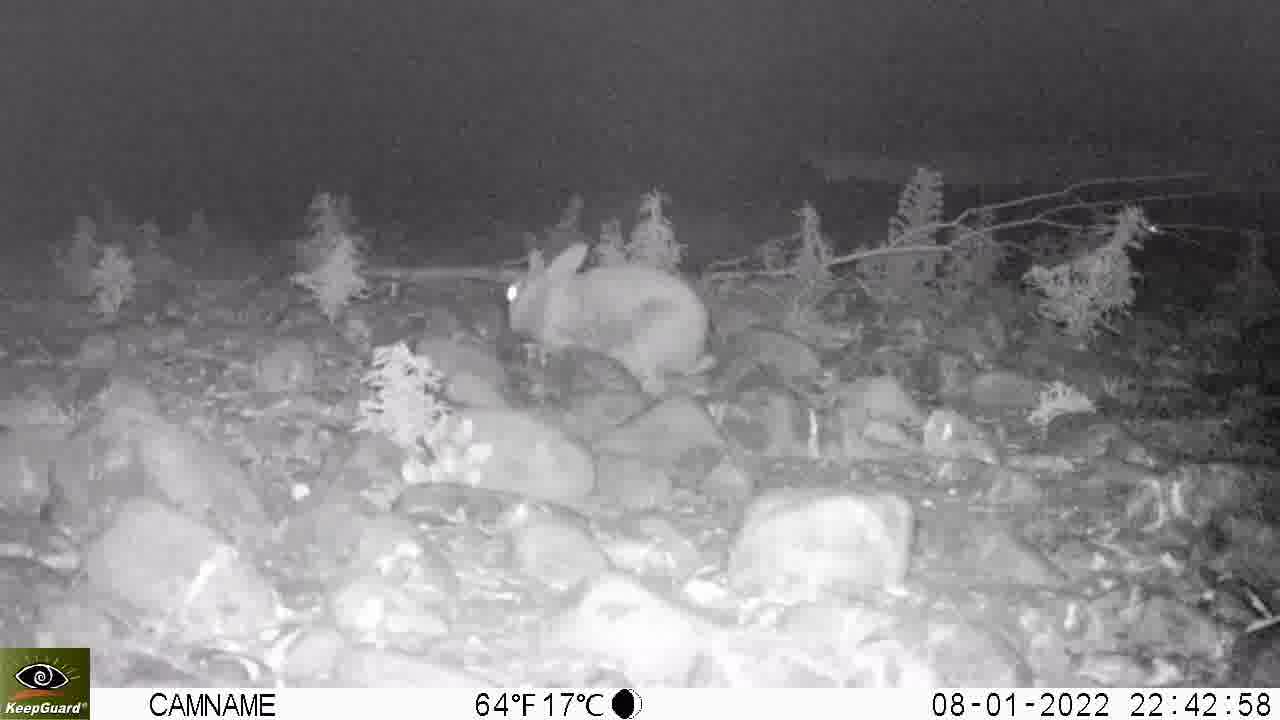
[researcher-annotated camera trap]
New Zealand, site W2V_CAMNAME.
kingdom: Animalia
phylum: Chordata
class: Mammalia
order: Lagomorpha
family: Leporidae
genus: Oryctolagus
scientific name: Oryctolagus cuniculus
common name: european rabbit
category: rabbit